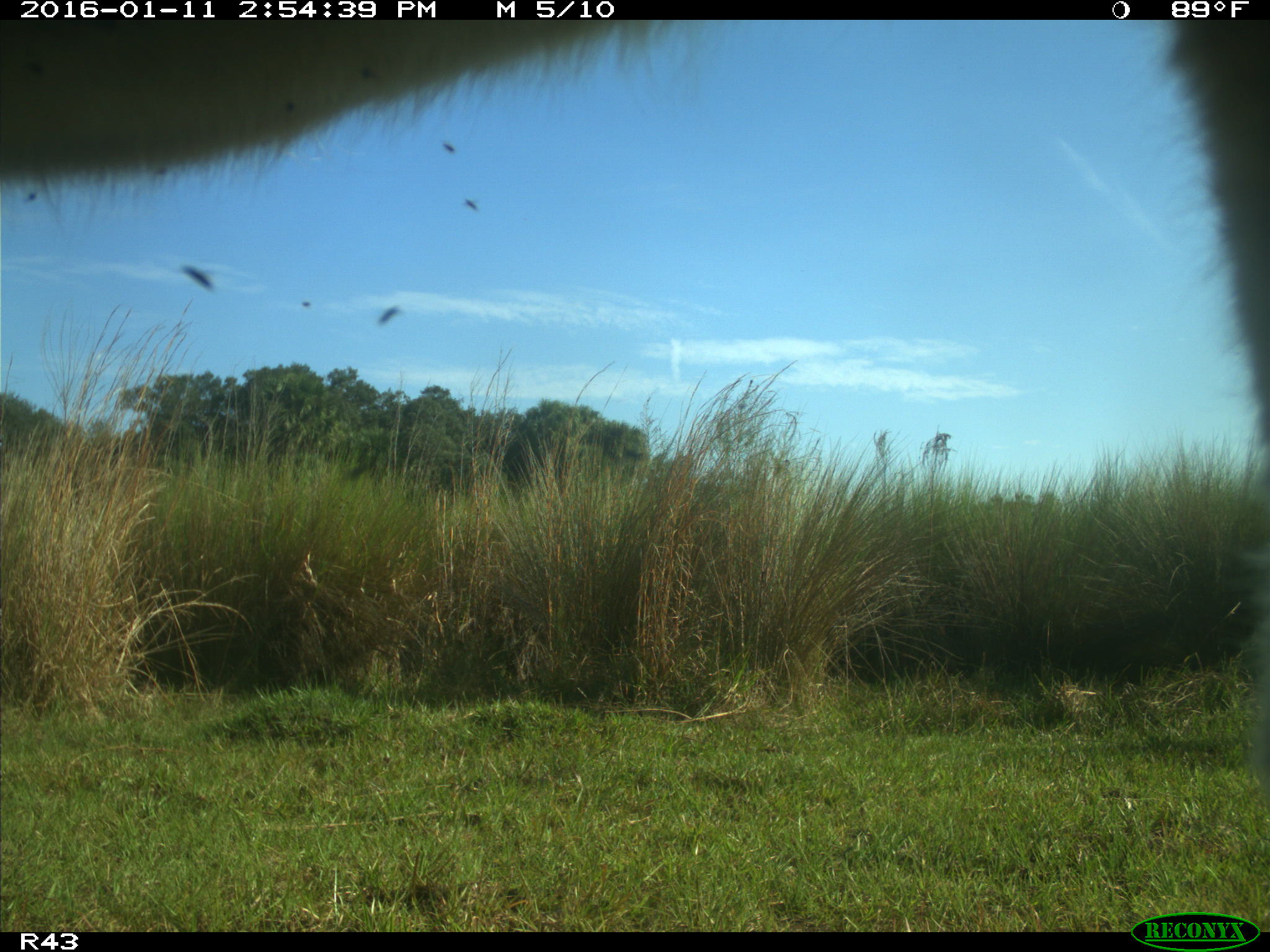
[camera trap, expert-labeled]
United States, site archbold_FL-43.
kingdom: Animalia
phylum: Chordata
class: Mammalia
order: Artiodactyla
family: Bovidae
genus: Bos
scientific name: Bos taurus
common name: domestic cow